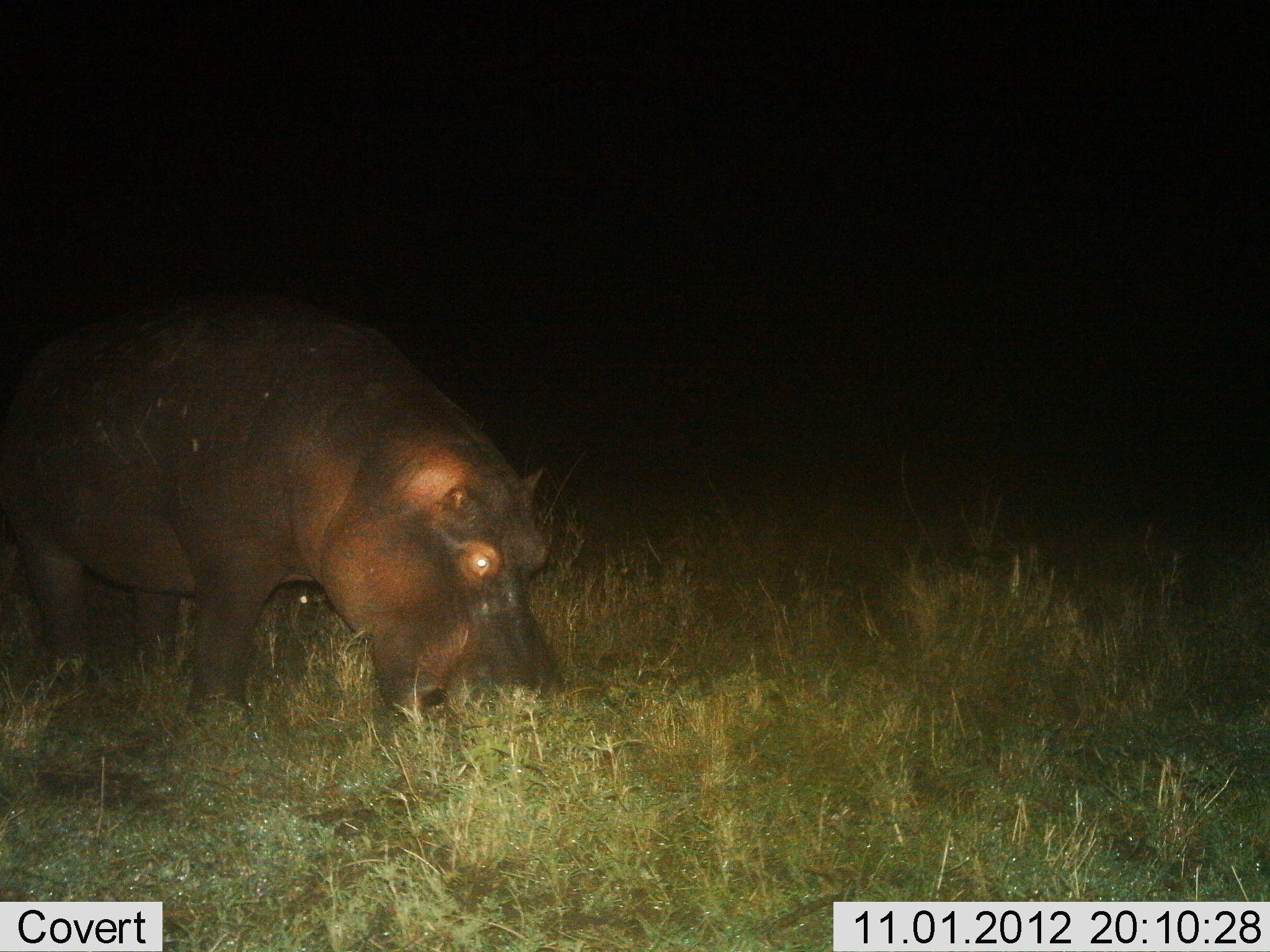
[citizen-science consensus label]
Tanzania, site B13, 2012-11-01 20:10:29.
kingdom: Animalia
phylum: Chordata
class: Mammalia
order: Artiodactyla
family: Hippopotamidae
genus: Hippopotamus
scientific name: Hippopotamus amphibius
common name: hippopotamus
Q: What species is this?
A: Hippopotamus (Hippopotamus amphibius).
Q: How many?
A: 1.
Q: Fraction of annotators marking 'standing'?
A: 45%.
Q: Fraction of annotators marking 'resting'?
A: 9%.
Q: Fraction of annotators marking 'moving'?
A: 9%.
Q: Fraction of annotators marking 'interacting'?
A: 0%.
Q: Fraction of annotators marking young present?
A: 0%.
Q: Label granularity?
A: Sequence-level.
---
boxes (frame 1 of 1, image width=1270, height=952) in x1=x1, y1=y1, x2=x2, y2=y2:
animal: x1=0, y1=288, x2=567, y2=747